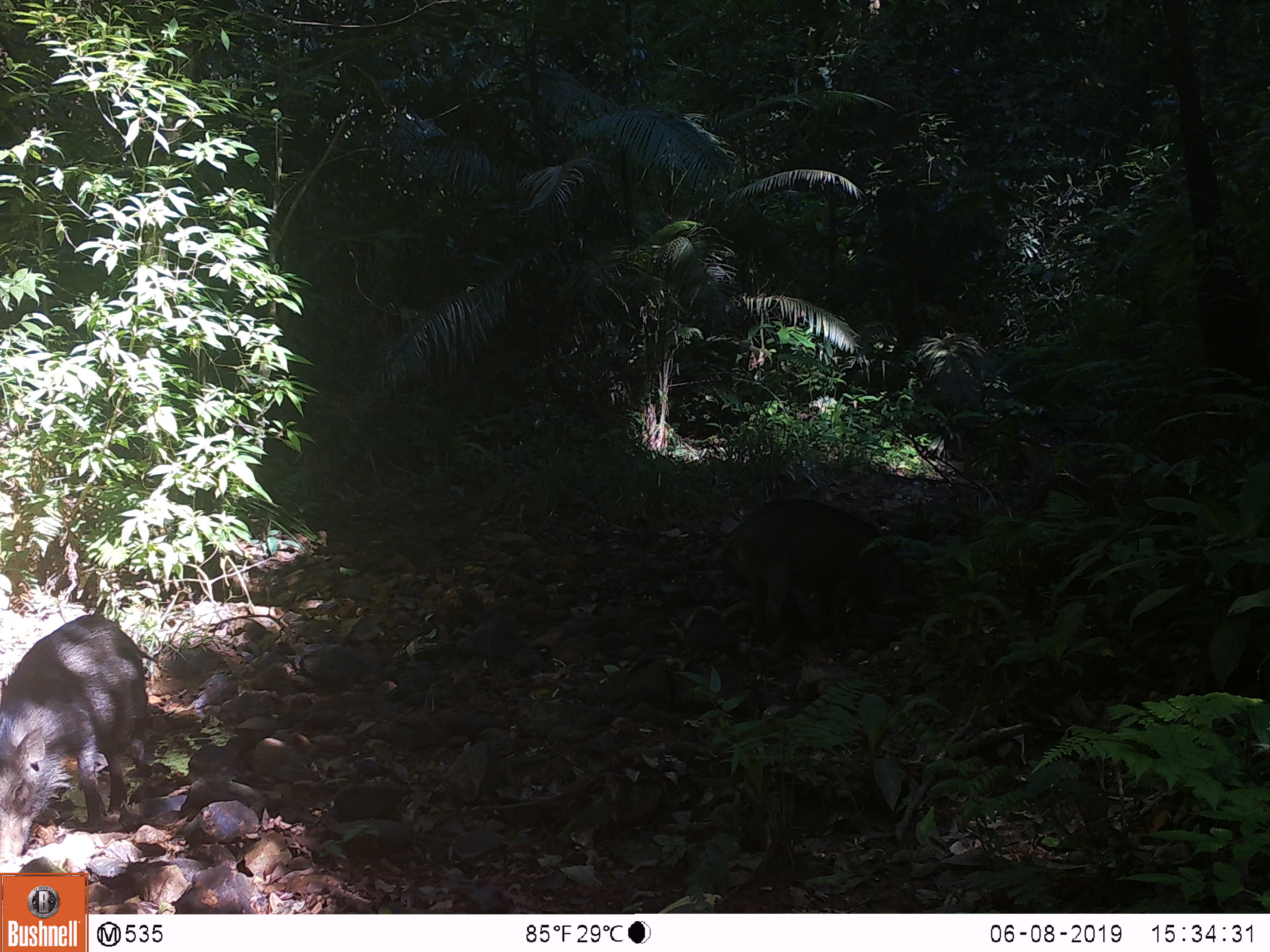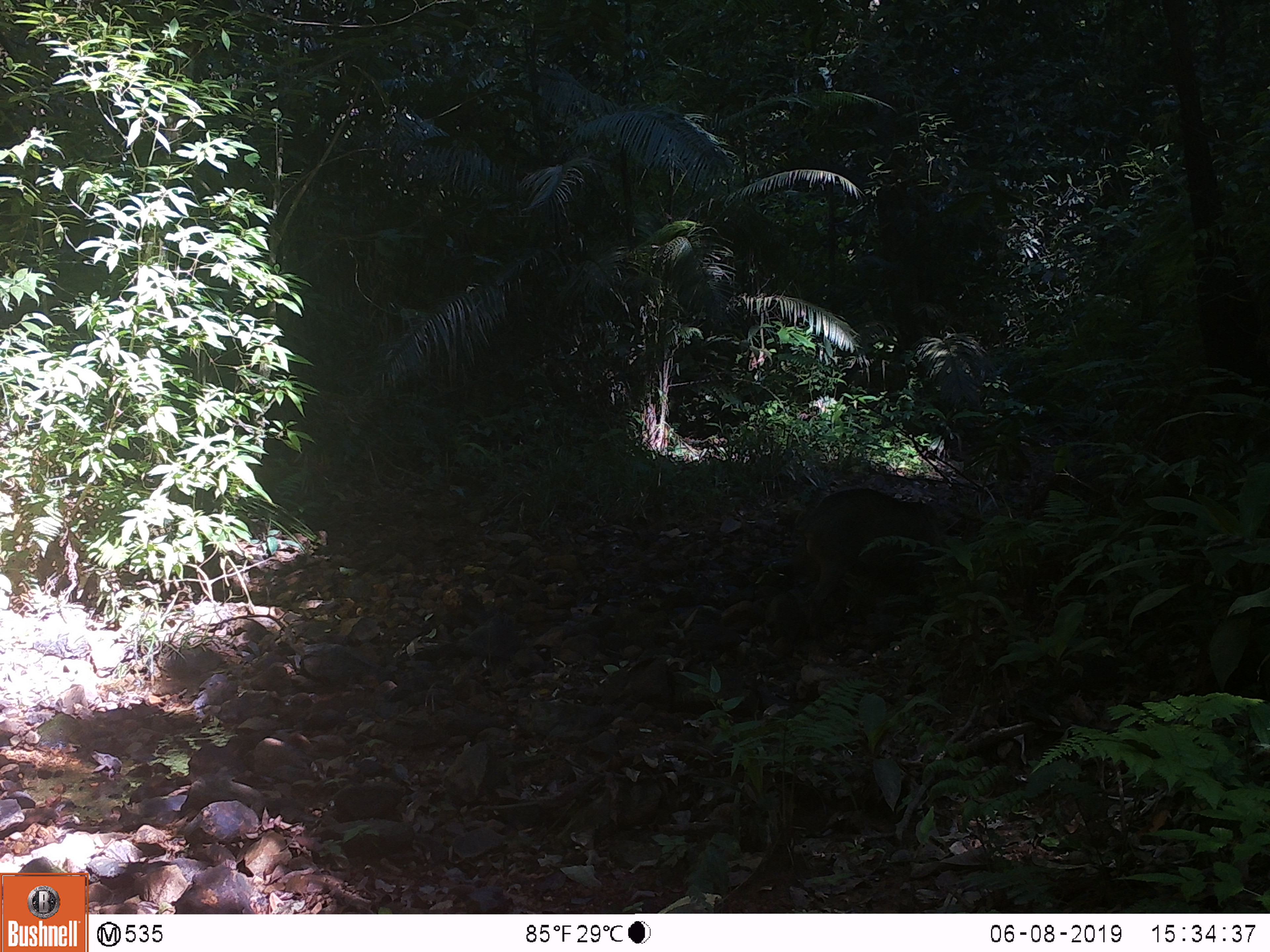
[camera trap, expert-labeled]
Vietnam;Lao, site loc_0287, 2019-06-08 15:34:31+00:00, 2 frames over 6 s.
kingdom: Animalia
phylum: Chordata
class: Mammalia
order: Artiodactyla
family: Suidae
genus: Sus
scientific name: Sus scrofa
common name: eurasian wild pig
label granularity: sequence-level